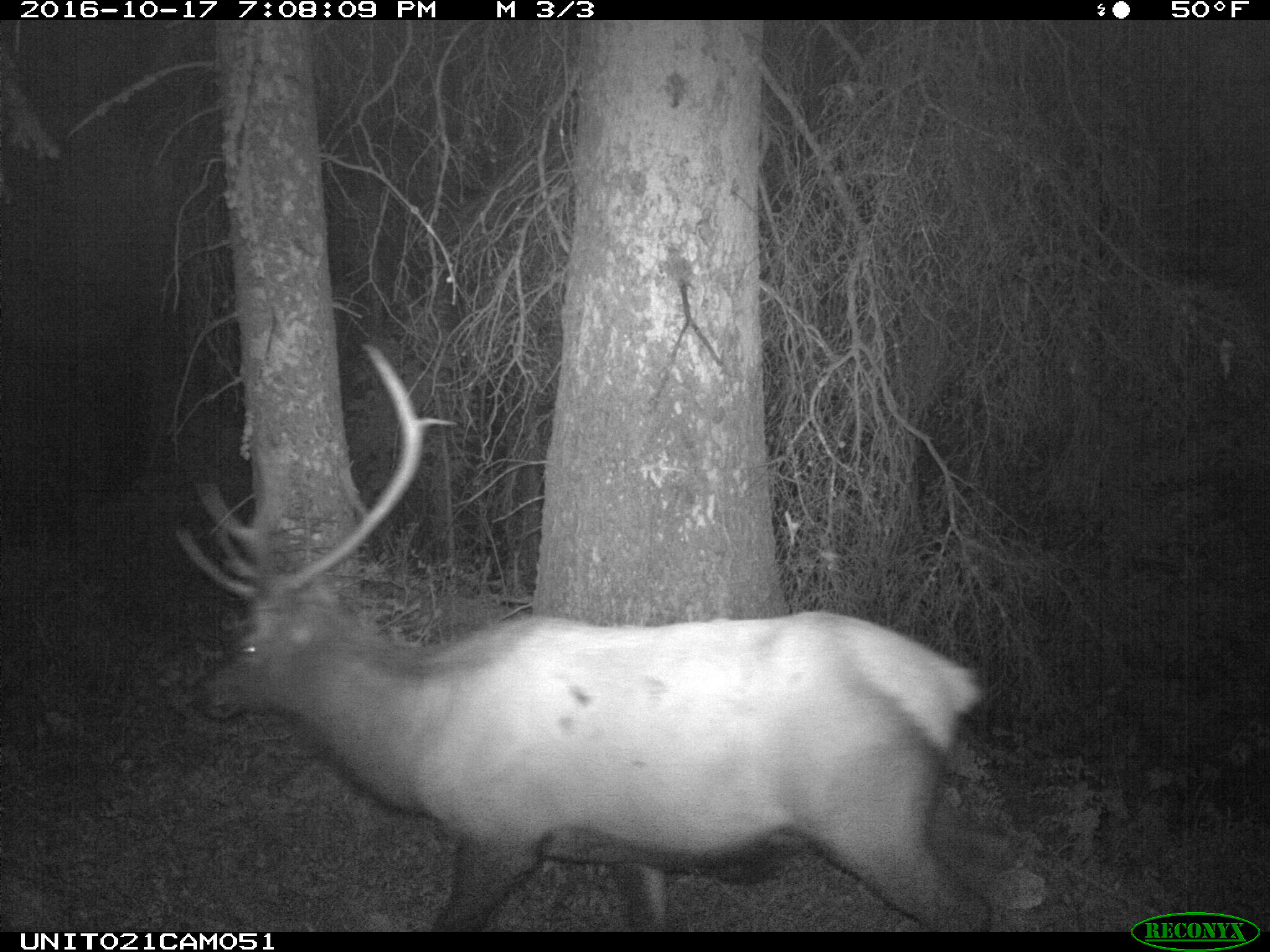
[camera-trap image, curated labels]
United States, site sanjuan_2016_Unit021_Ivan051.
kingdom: Animalia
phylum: Chordata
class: Mammalia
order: Artiodactyla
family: Cervidae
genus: Cervus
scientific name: Cervus elaphus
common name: red deer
Cervus elaphus (red deer).